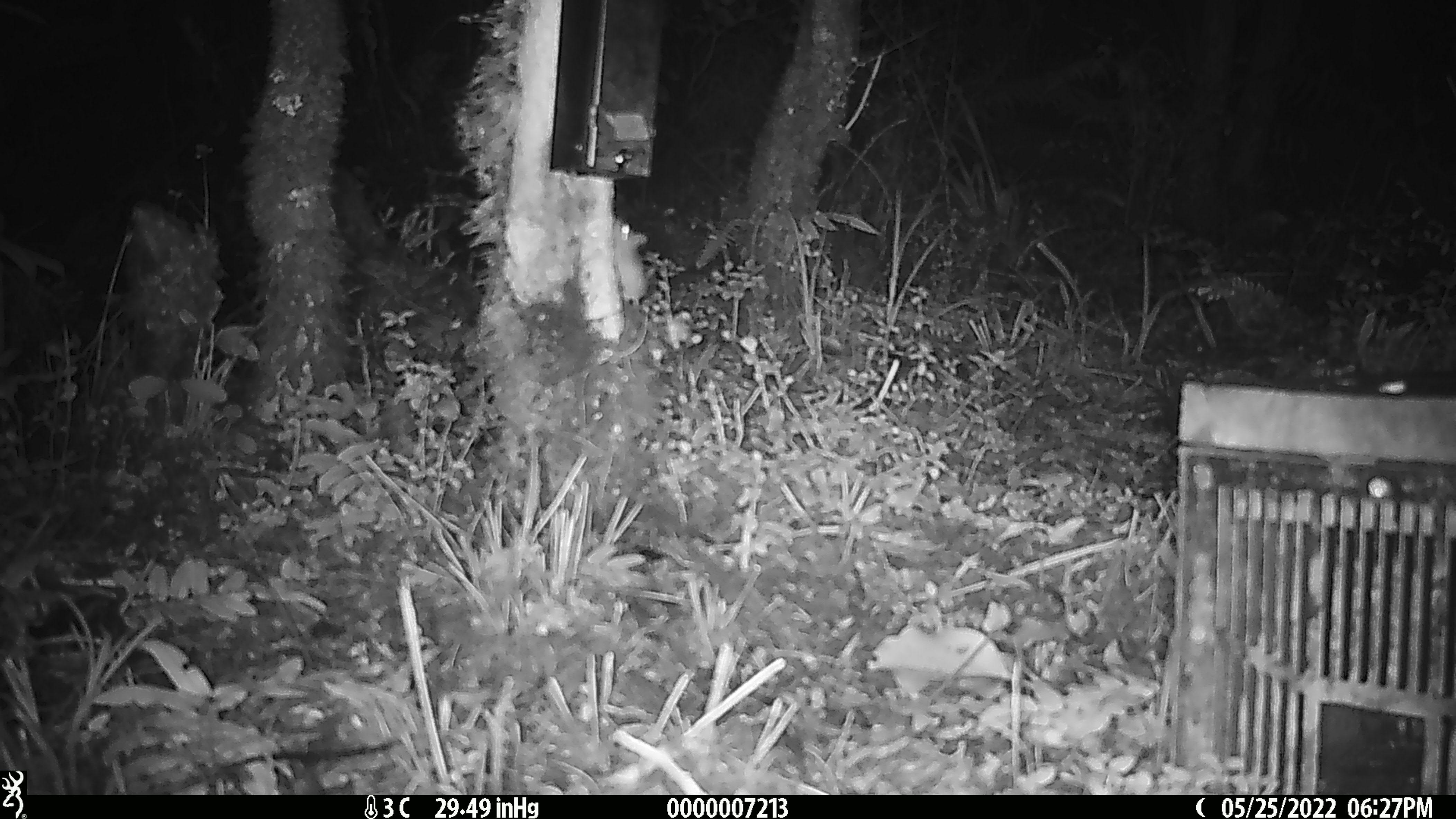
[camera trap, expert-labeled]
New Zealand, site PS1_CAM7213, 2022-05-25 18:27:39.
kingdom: Animalia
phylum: Chordata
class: Mammalia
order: Rodentia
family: Muridae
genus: Mus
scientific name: Mus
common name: mouse